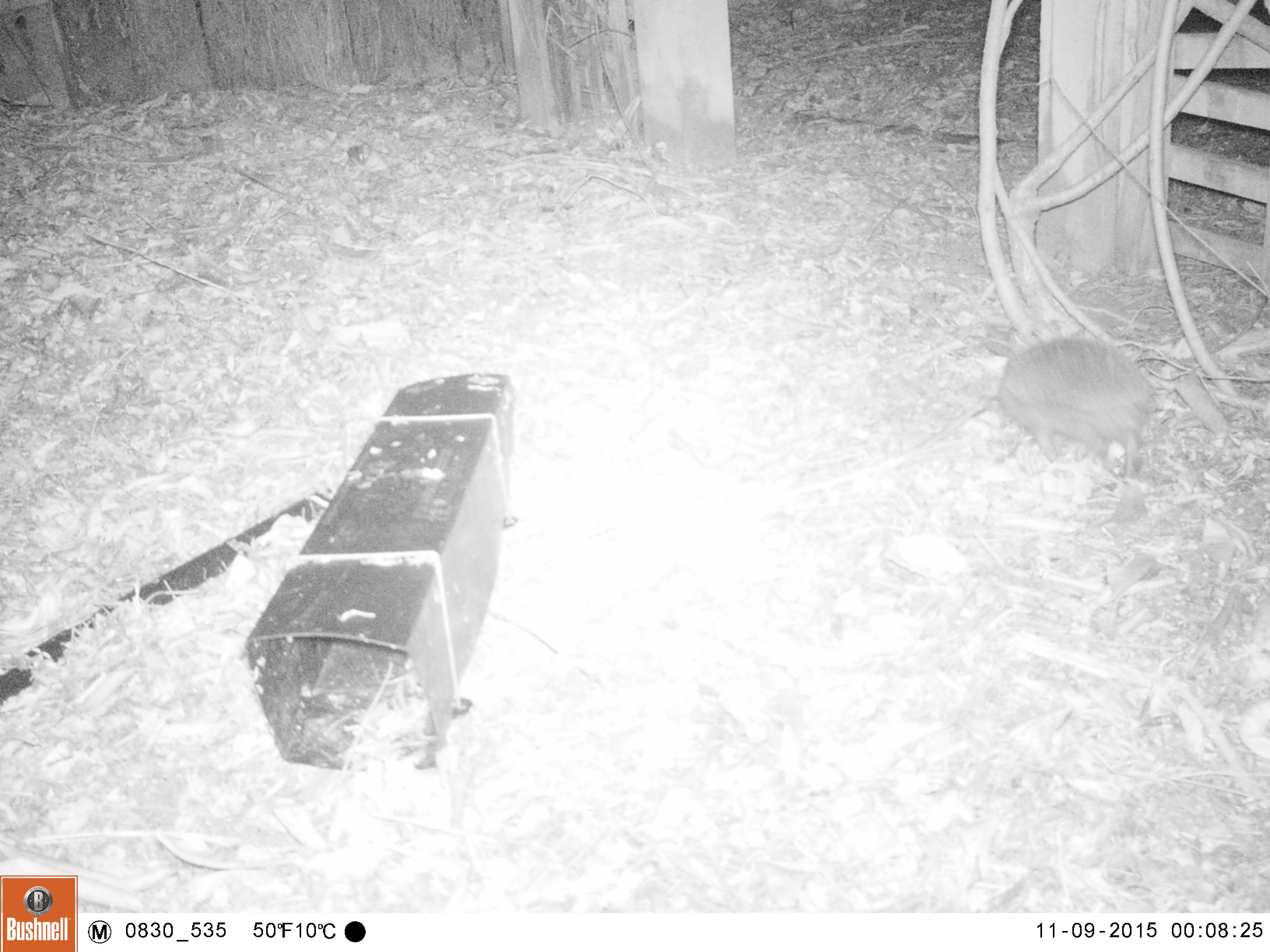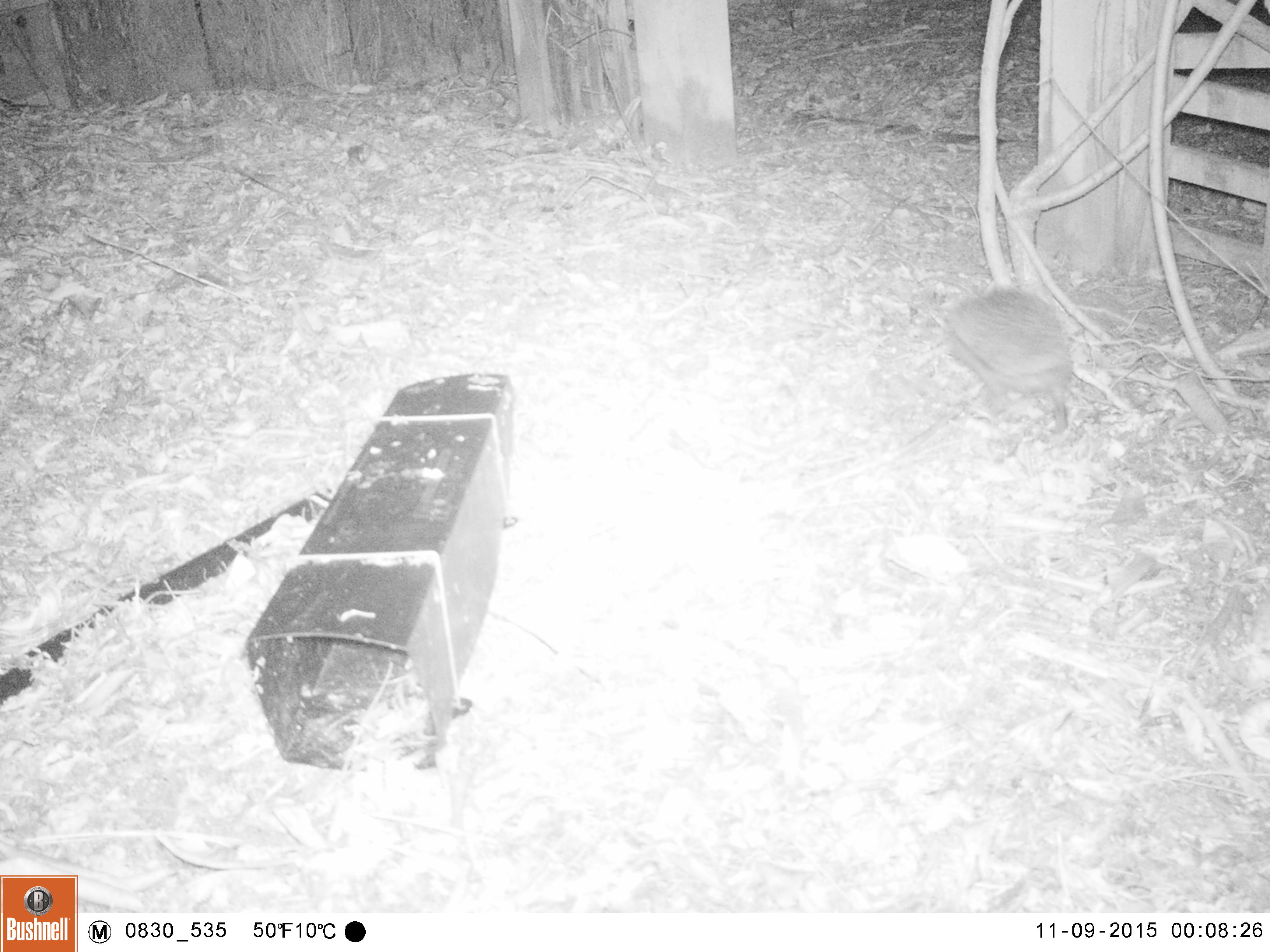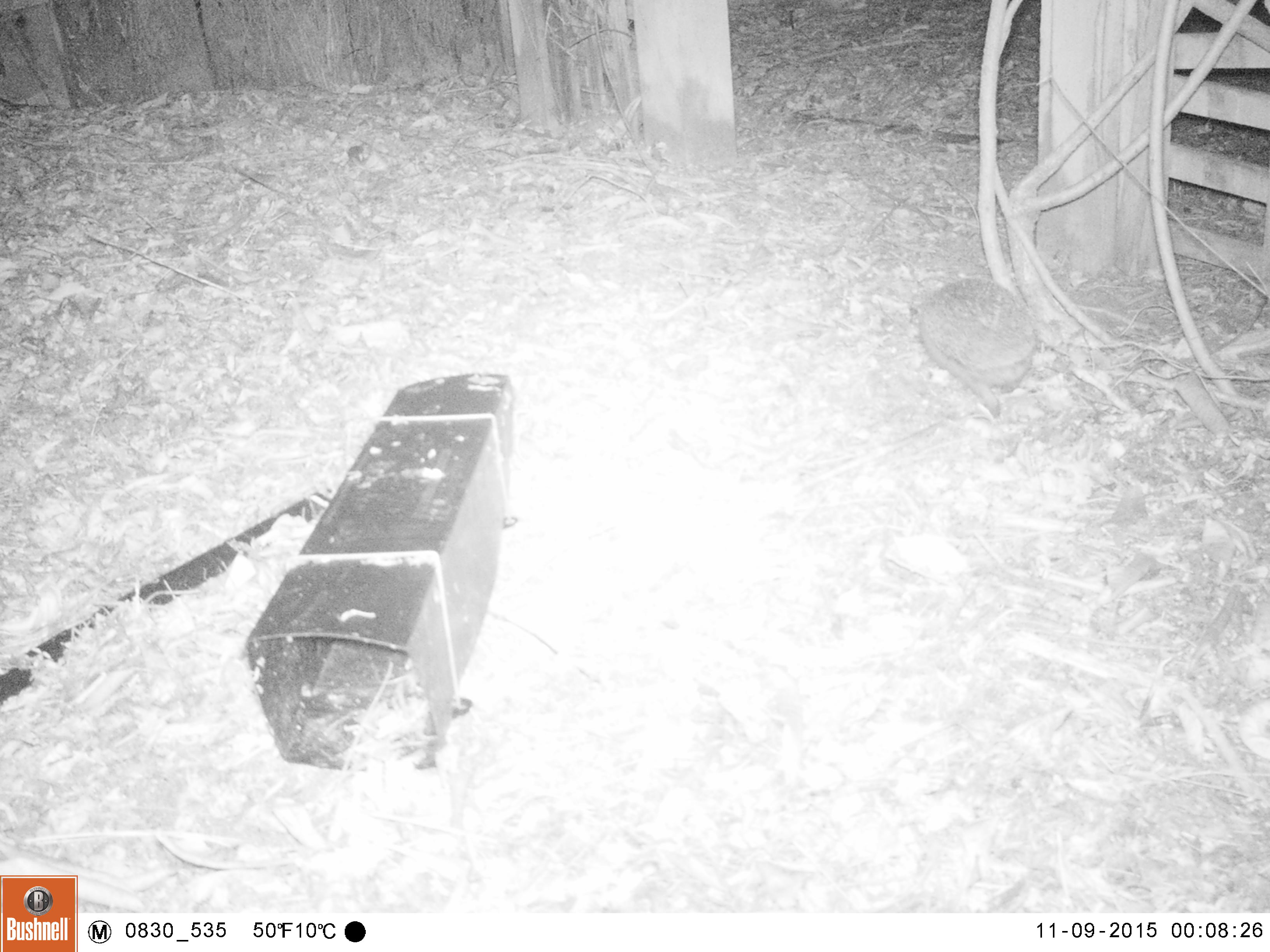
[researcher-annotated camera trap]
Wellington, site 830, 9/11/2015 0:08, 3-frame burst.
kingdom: Animalia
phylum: Chordata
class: Mammalia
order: Eulipotyphla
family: Erinaceidae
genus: Erinaceus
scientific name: Erinaceus europaeus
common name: hedgehog